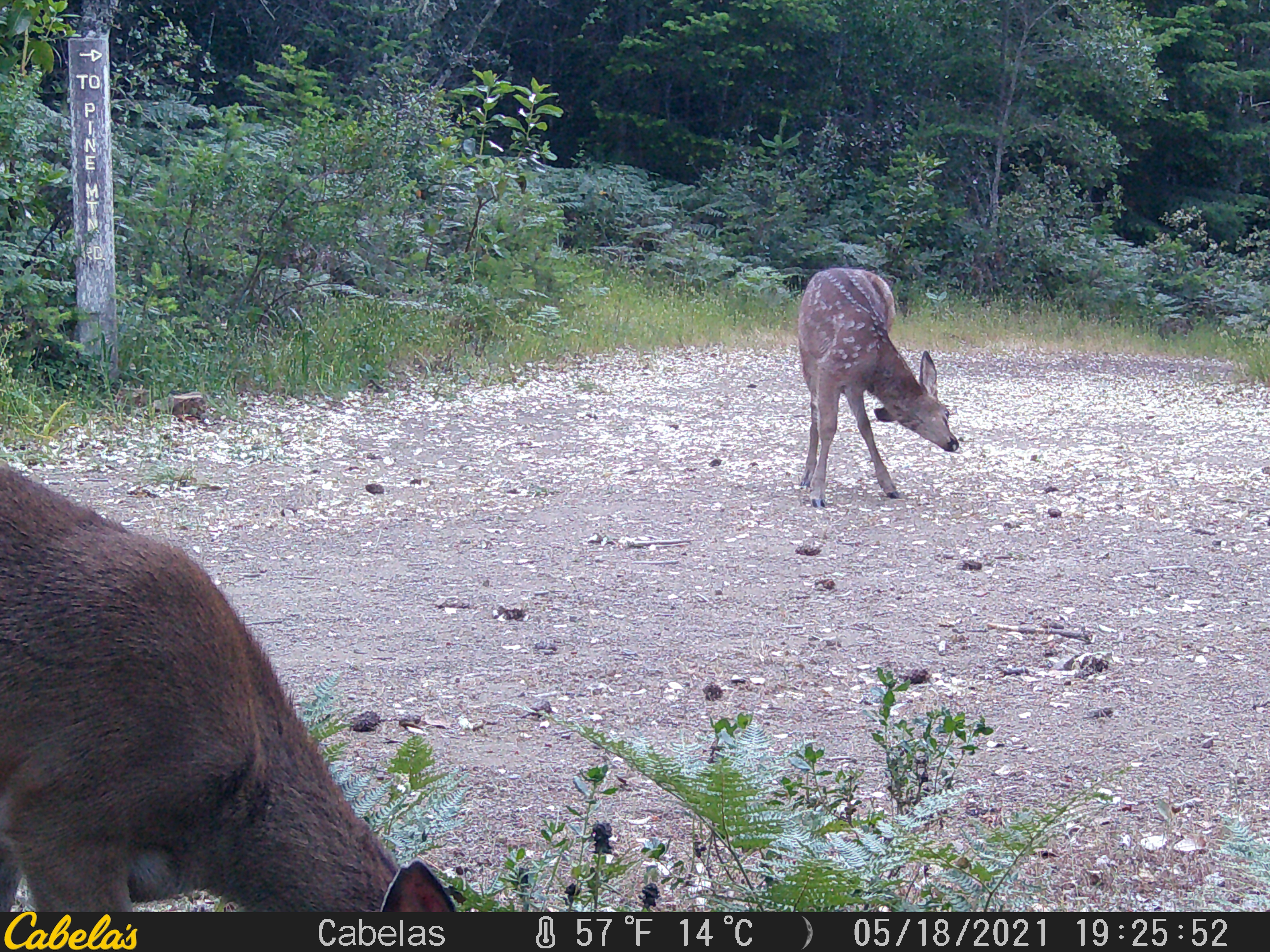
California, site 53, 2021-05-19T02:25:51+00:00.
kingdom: Animalia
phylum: Chordata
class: Mammalia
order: Artiodactyla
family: Cervidae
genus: Odocoileus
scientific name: Odocoileus hemionus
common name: mule deer